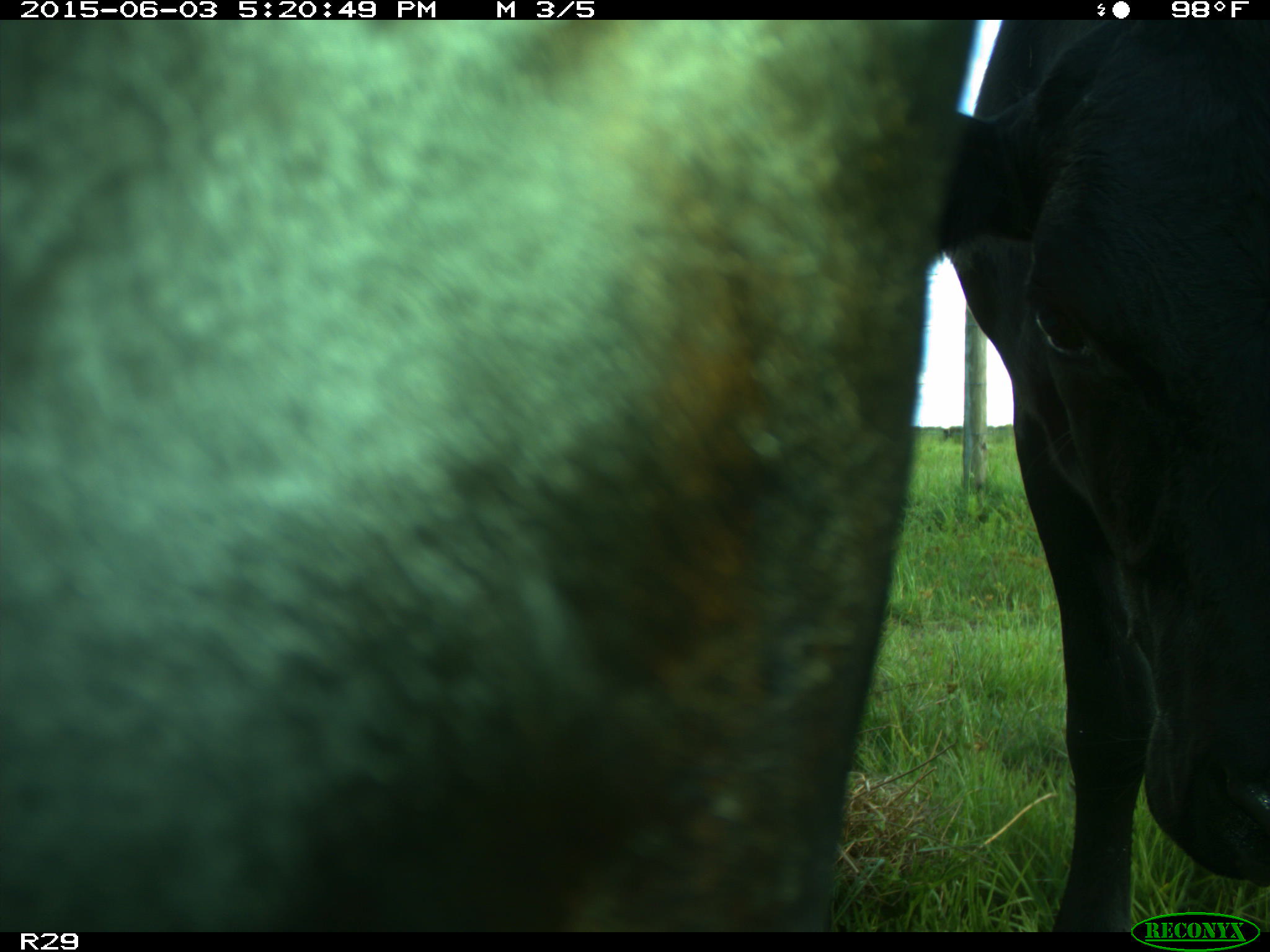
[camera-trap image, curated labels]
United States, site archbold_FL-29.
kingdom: Animalia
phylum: Chordata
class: Mammalia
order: Artiodactyla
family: Bovidae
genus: Bos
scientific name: Bos taurus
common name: domestic cow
Bos taurus (domestic cow).